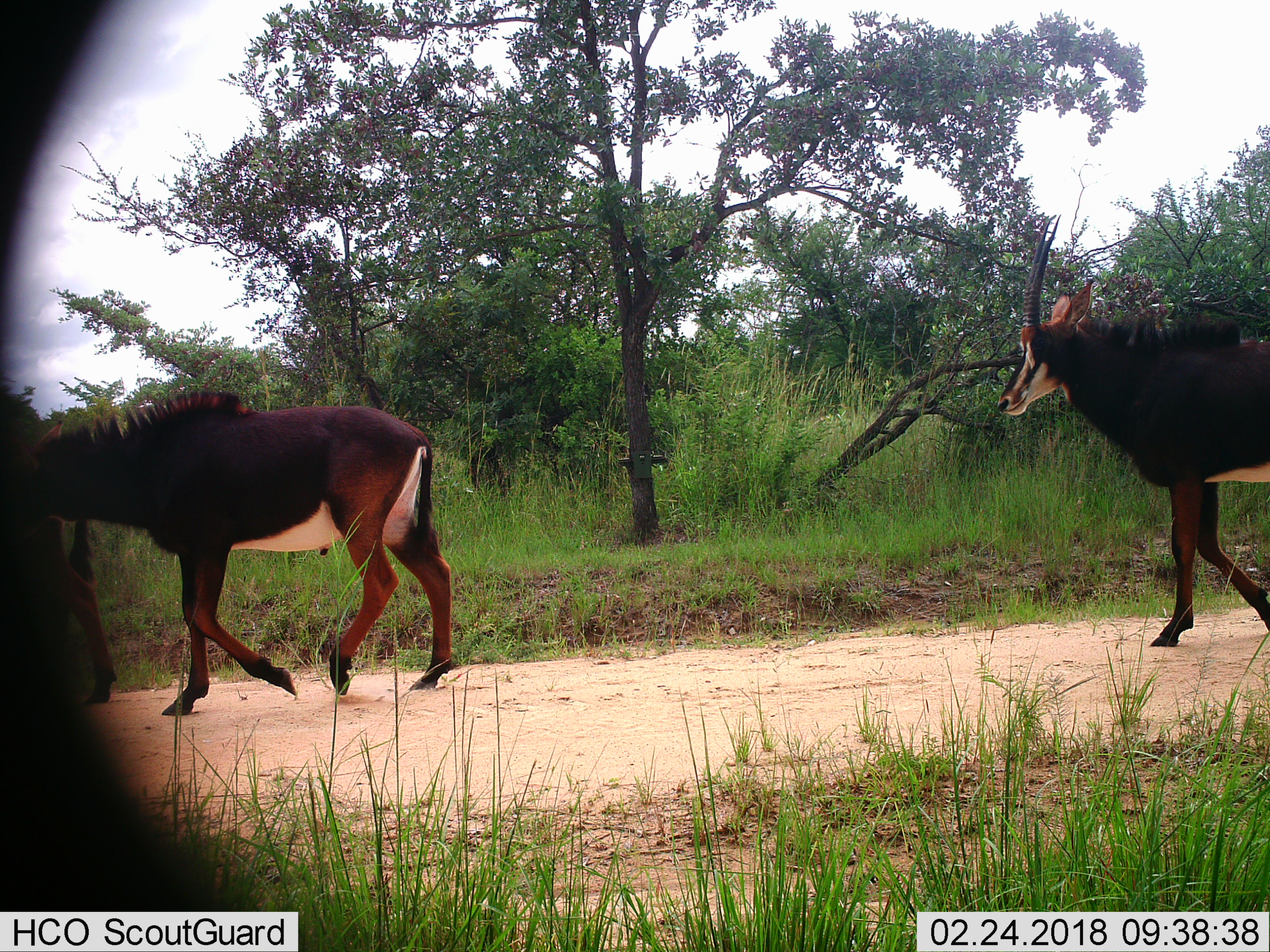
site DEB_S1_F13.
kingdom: Animalia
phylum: Chordata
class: Mammalia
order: Artiodactyla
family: Bovidae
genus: Hippotragus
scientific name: Hippotragus niger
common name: sable antelope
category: sable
Sable (sable antelope) (Hippotragus niger), count 3. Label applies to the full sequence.